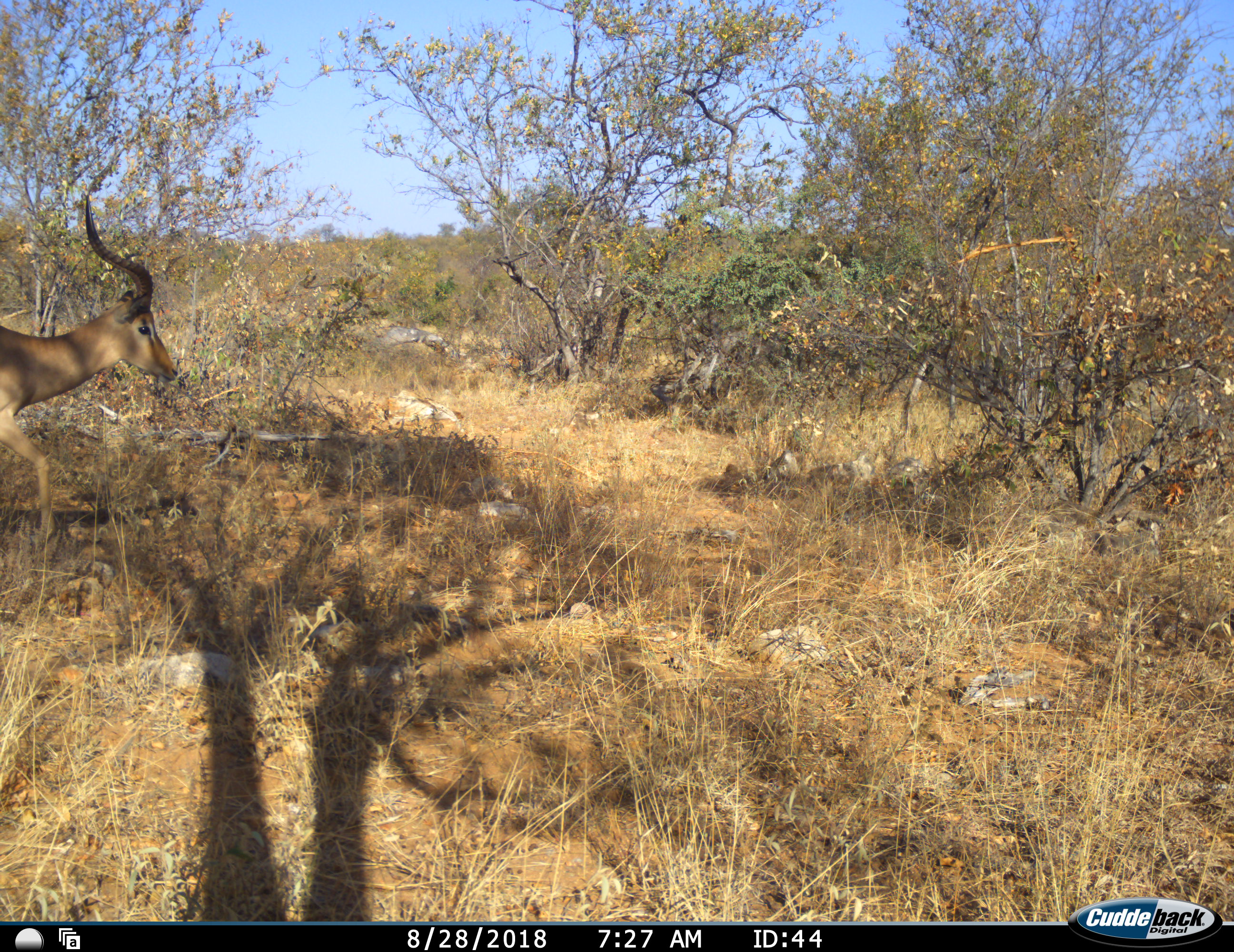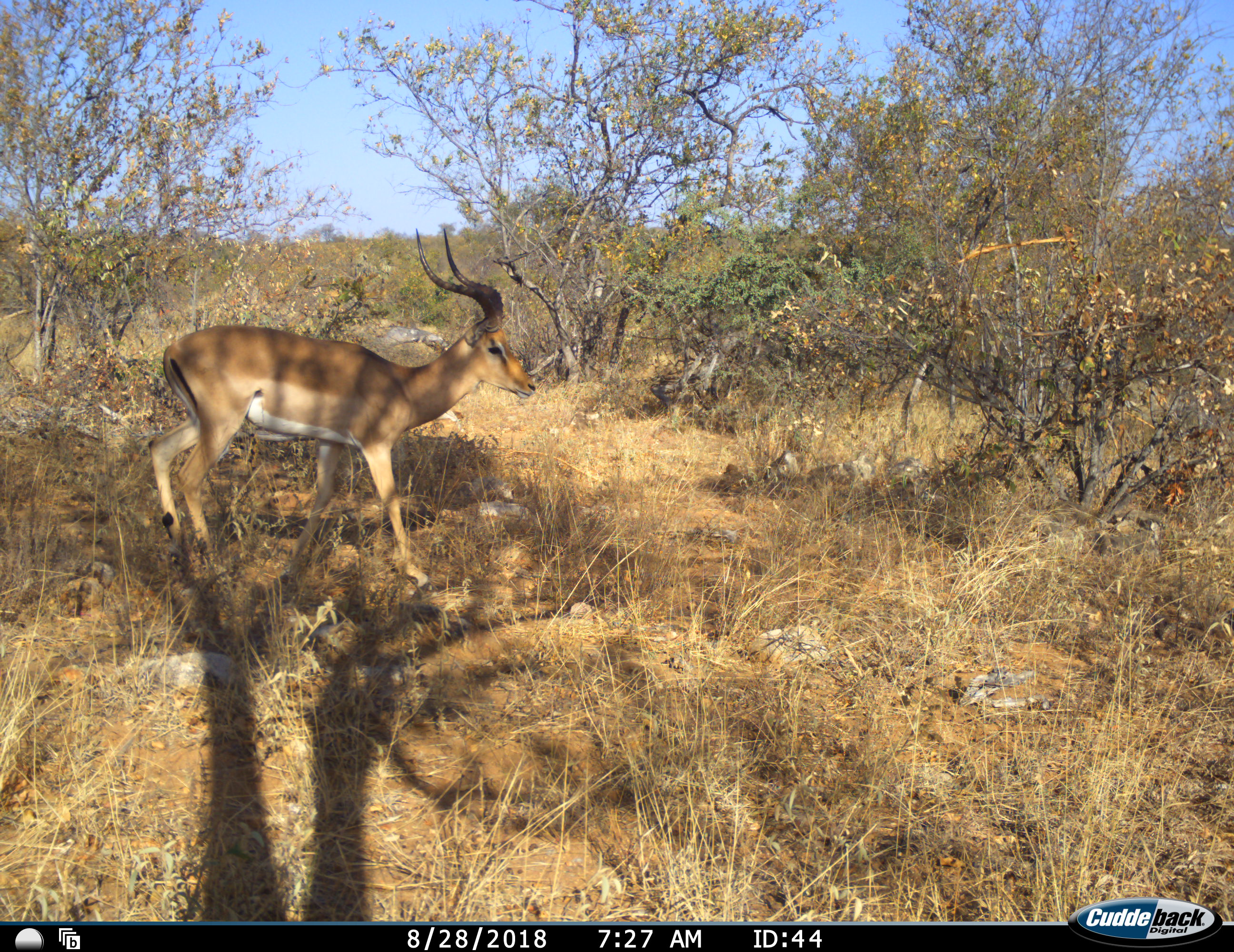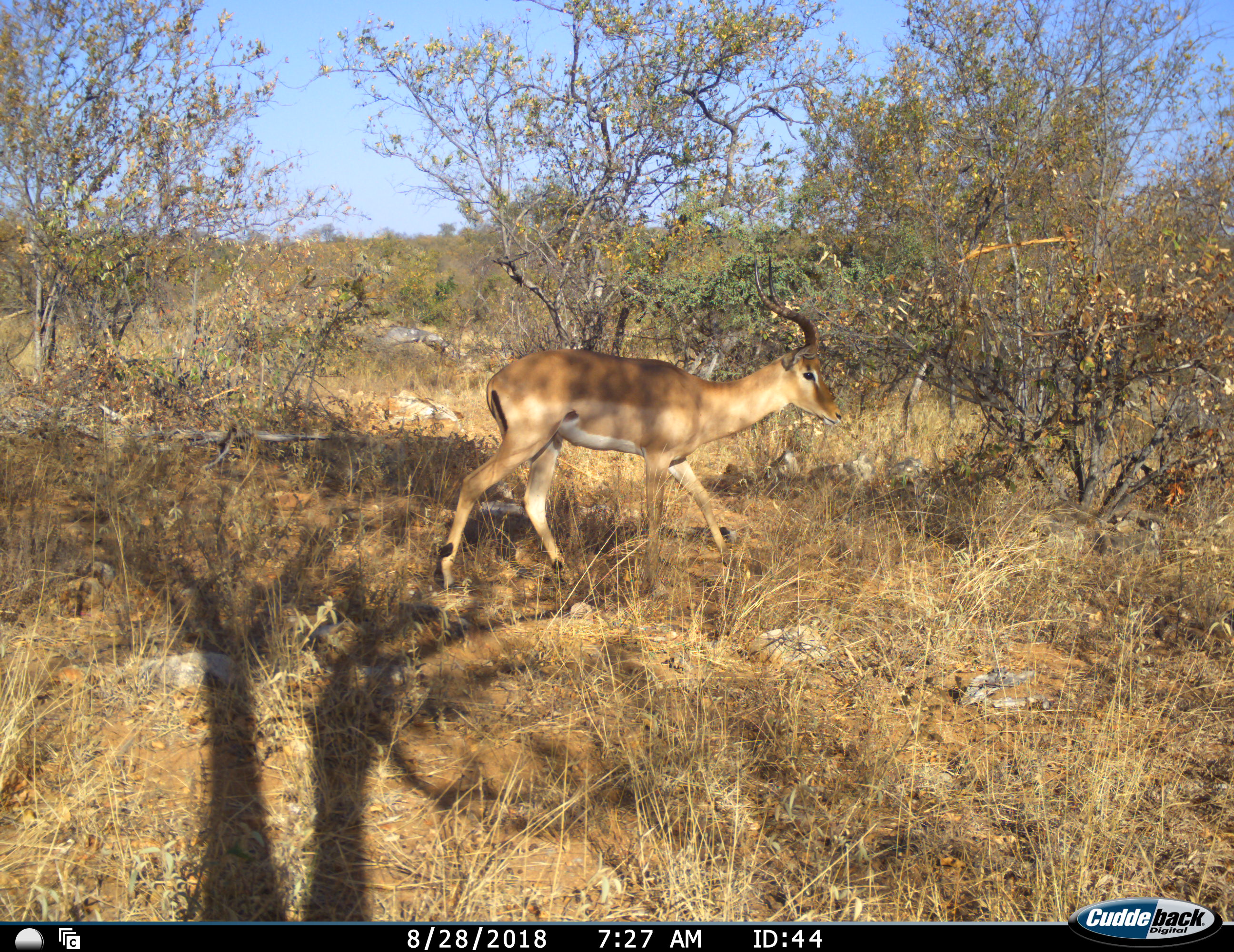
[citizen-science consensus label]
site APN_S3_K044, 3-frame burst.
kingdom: Animalia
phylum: Chordata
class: Mammalia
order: Artiodactyla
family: Bovidae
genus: Aepyceros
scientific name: Aepyceros melampus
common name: impala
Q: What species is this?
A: Impala (Aepyceros melampus).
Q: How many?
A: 1.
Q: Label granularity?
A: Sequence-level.